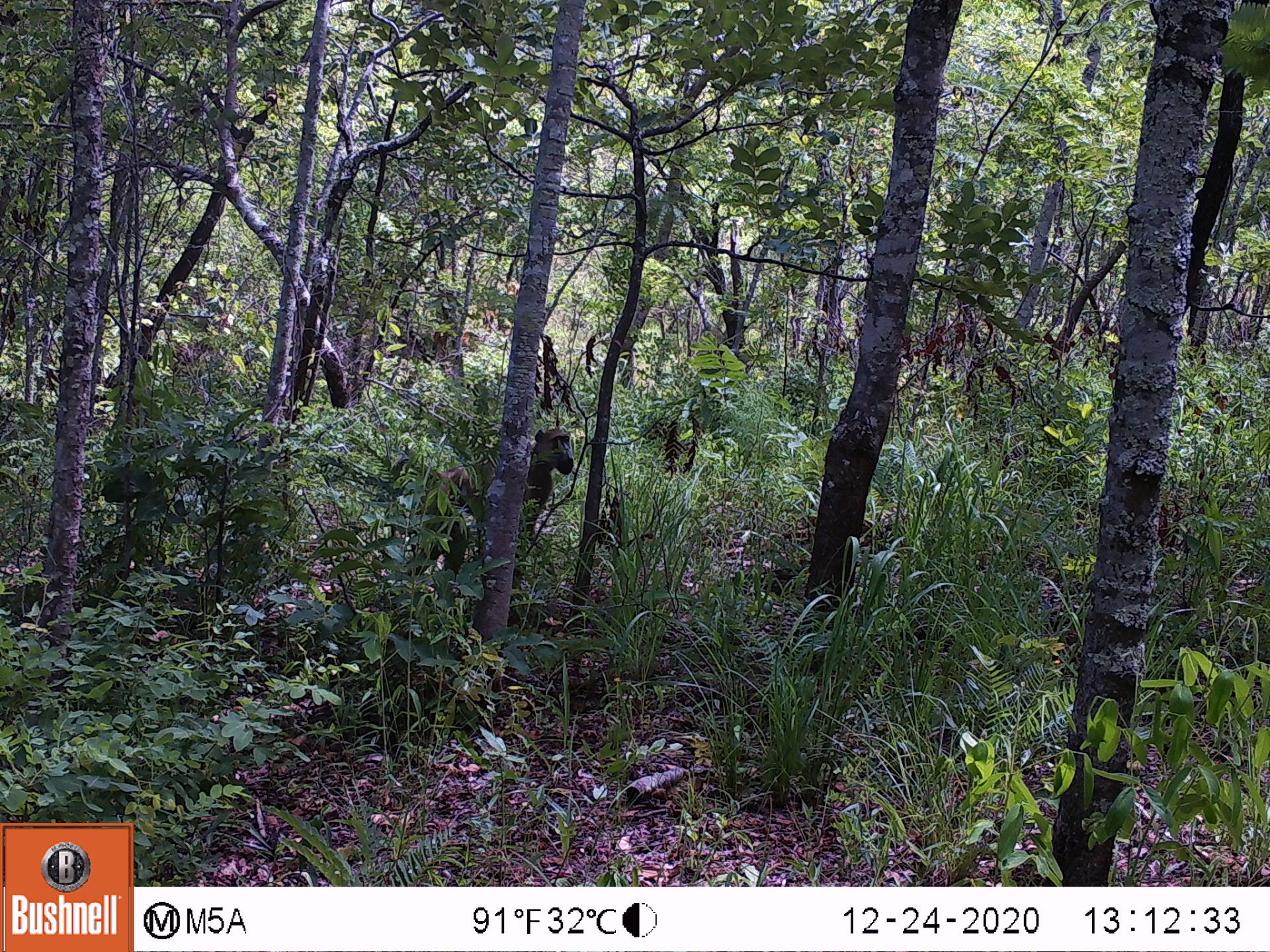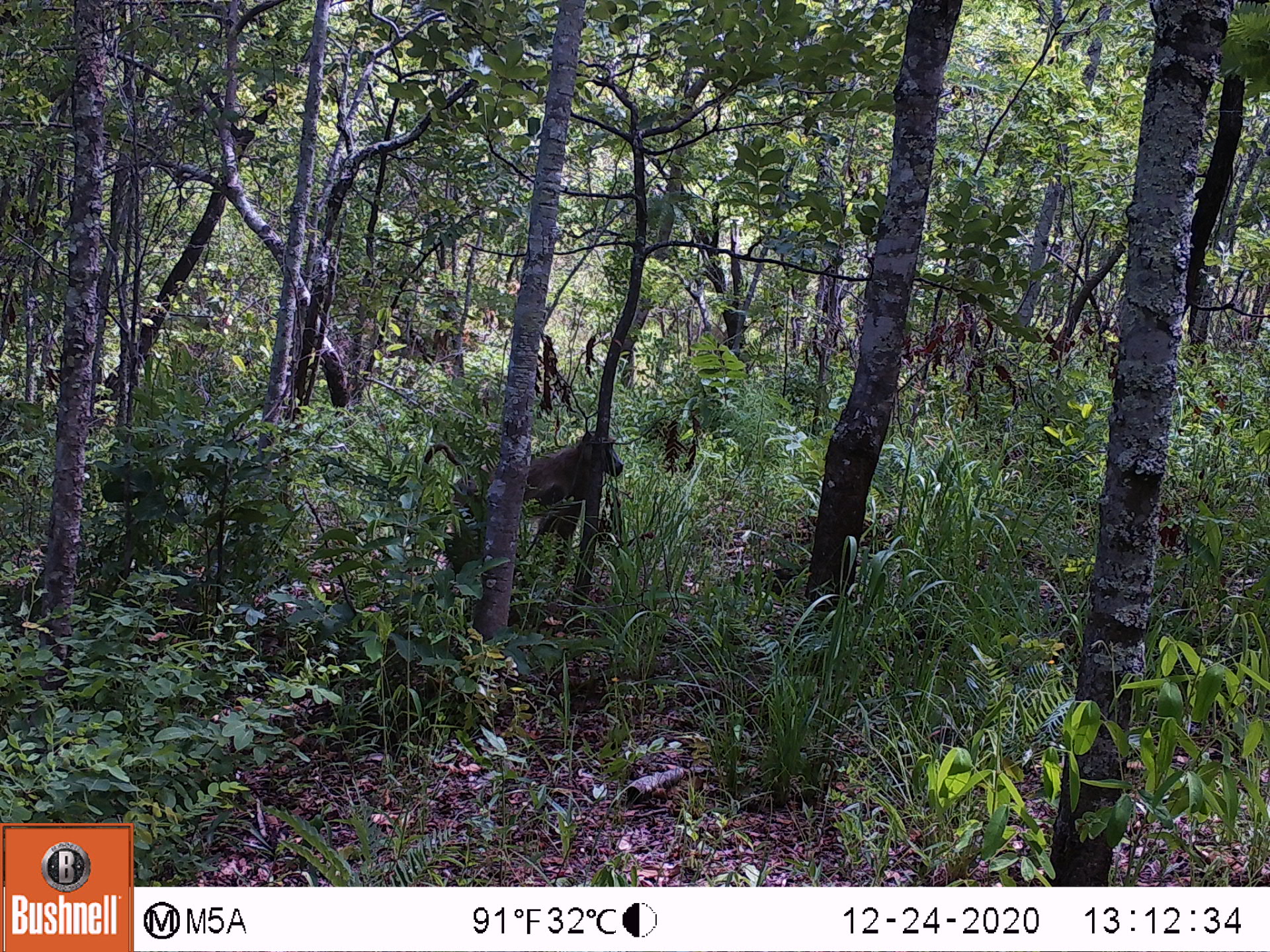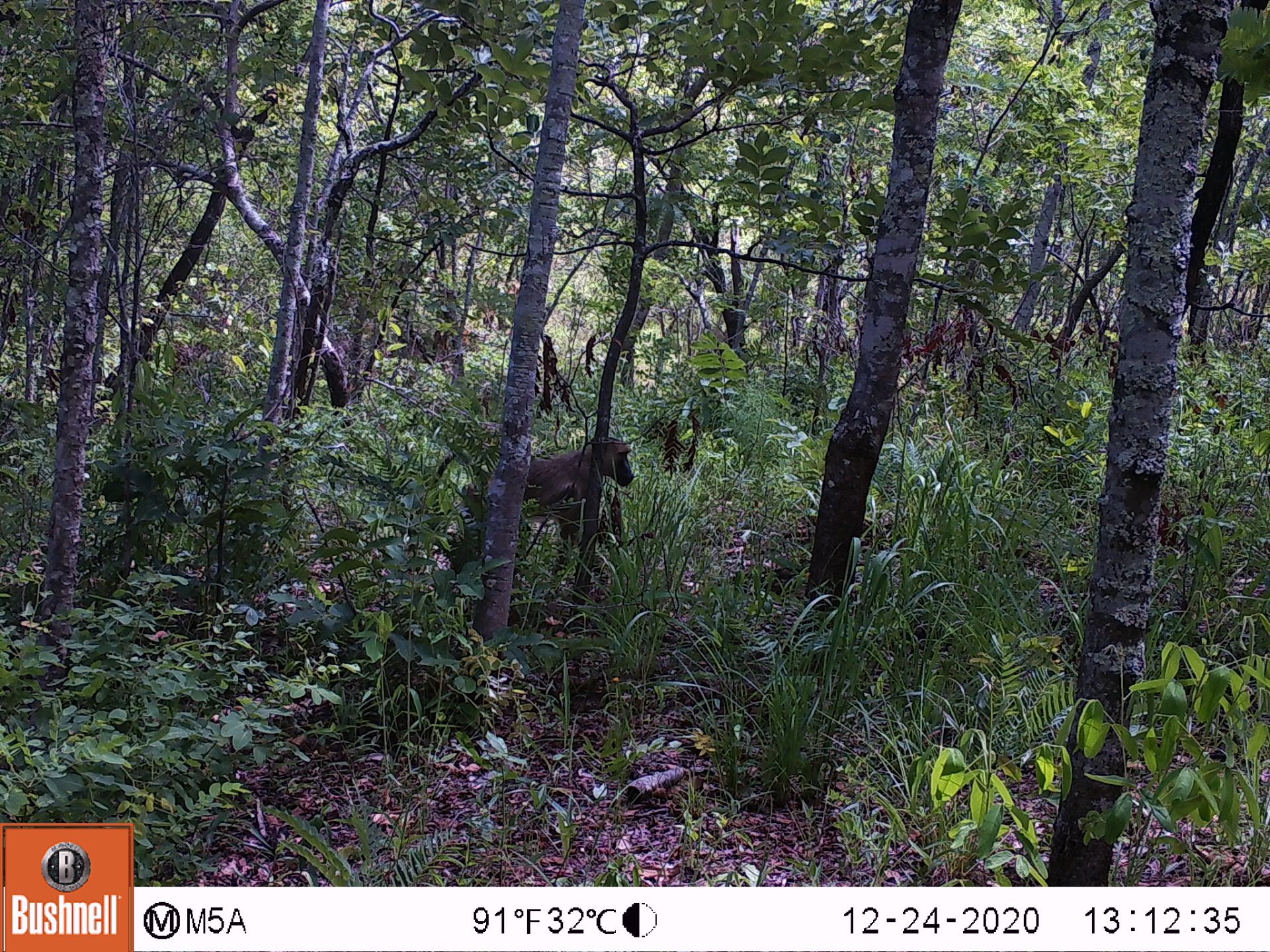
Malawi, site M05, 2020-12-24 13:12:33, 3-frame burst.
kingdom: Animalia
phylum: Chordata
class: Mammalia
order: Primates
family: Cercopithecidae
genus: Papio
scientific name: Papio cynocephalus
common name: yellow baboon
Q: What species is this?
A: Yellow baboon (Papio cynocephalus).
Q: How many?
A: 1.